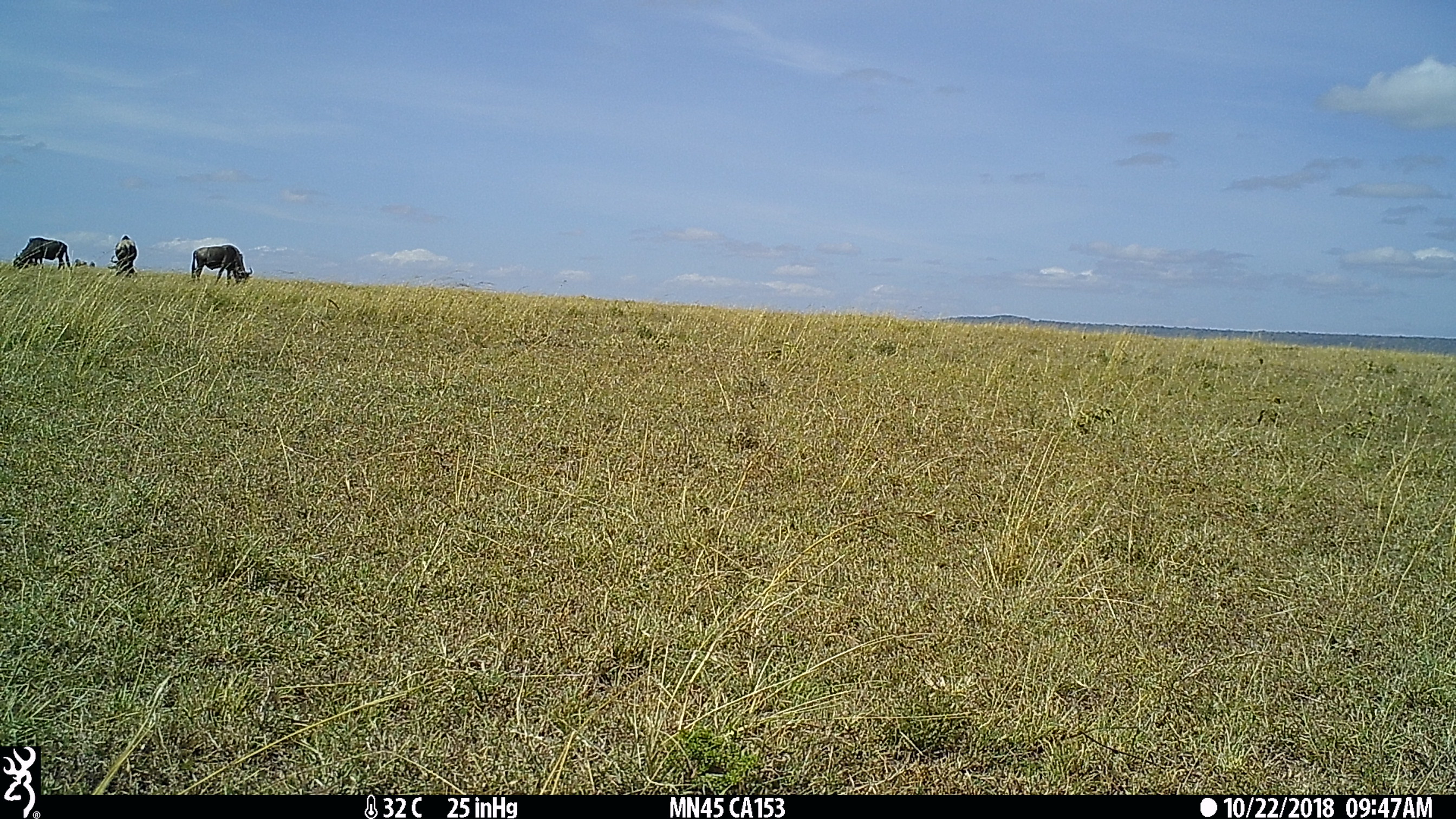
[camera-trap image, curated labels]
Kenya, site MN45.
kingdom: Animalia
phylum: Chordata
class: Mammalia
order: Artiodactyla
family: Bovidae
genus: Connochaetes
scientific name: Connochaetes taurinus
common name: blue wildebeest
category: wildebeest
Wildebeest (blue wildebeest) (Connochaetes taurinus).